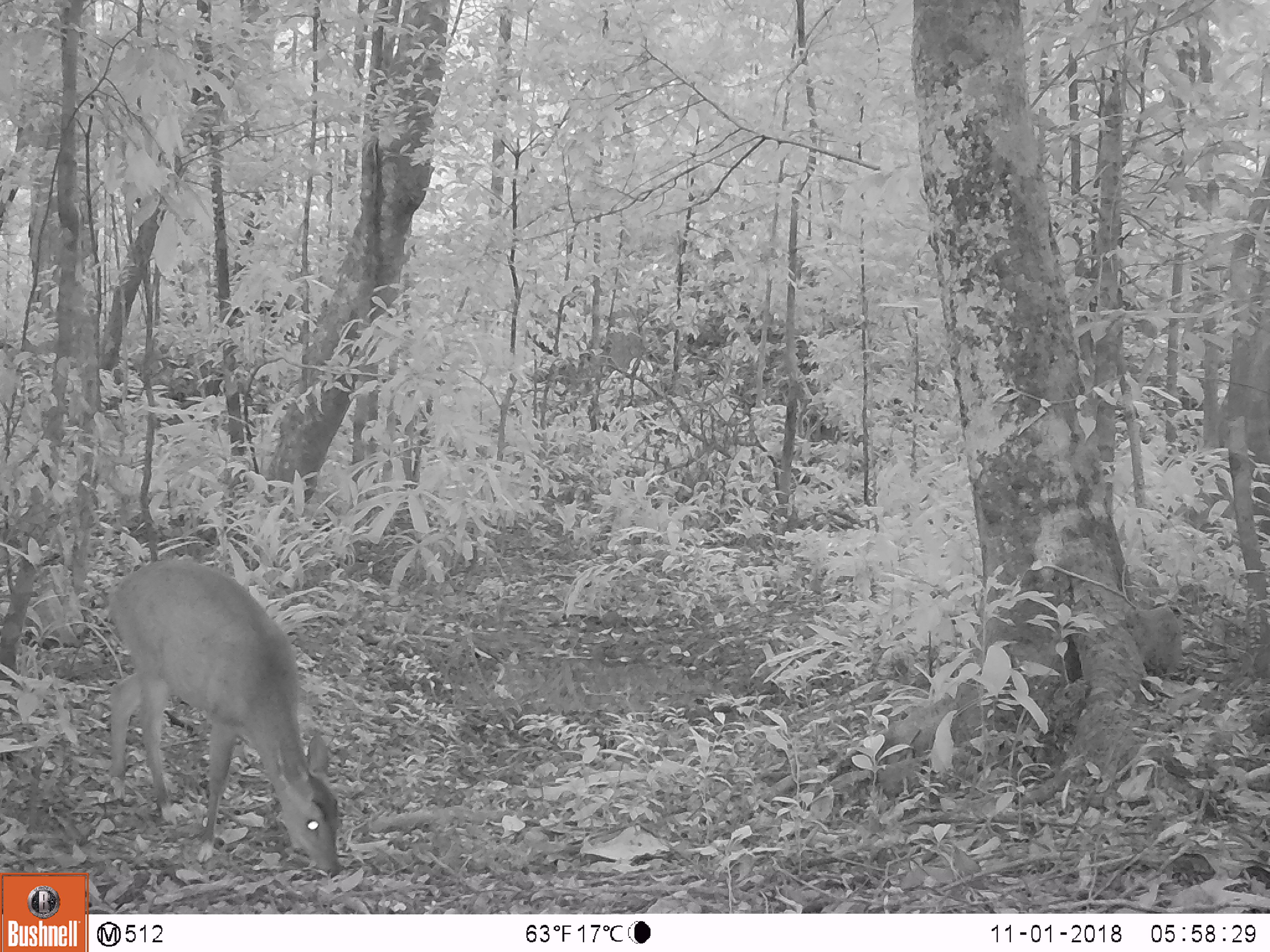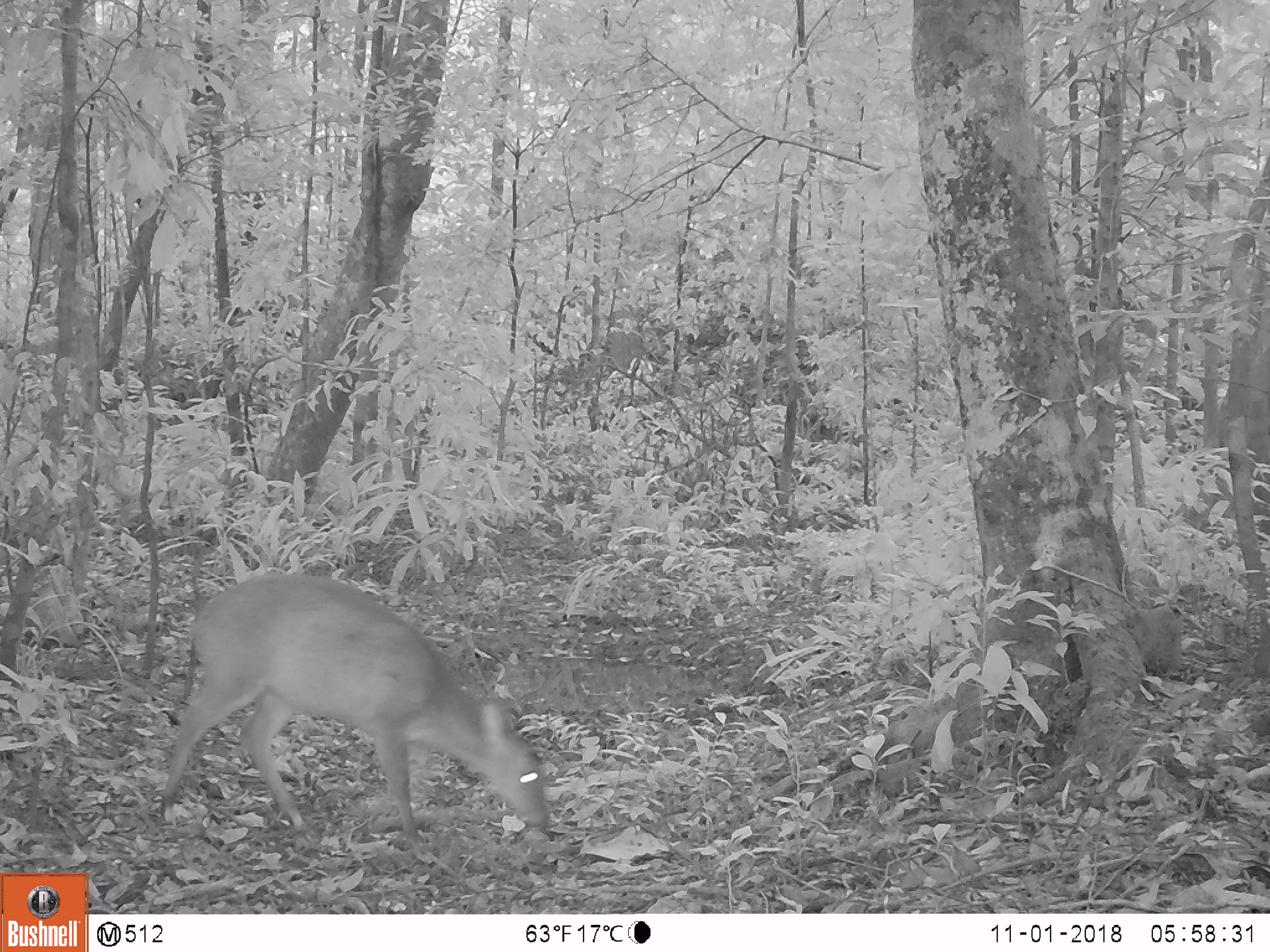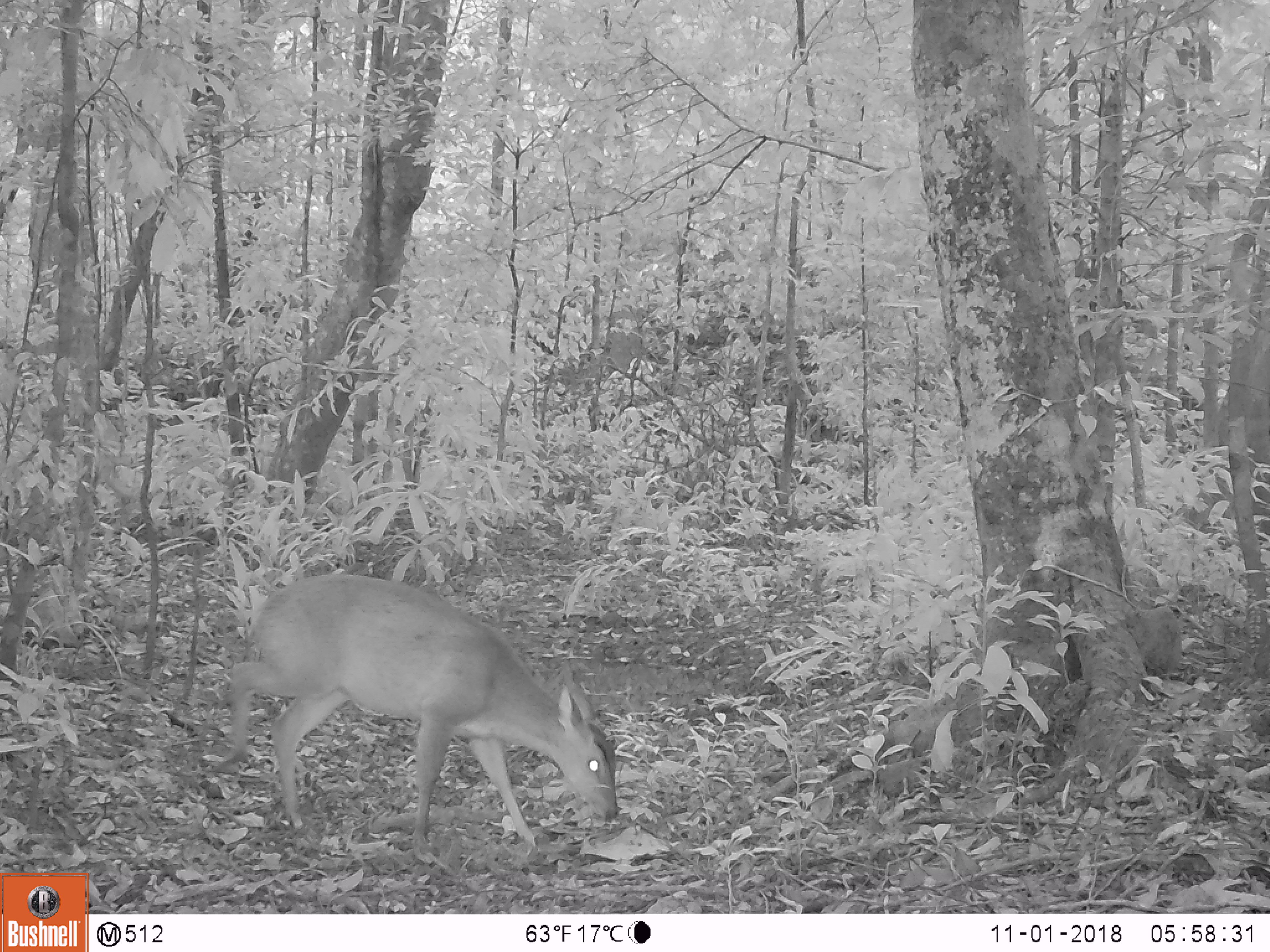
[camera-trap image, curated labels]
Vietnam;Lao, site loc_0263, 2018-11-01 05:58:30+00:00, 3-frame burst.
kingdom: Animalia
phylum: Chordata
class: Mammalia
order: Artiodactyla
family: Cervidae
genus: Muntiacus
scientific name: Muntiacus vuquangensis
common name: large-antlered muntjac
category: large antlered muntjac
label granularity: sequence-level